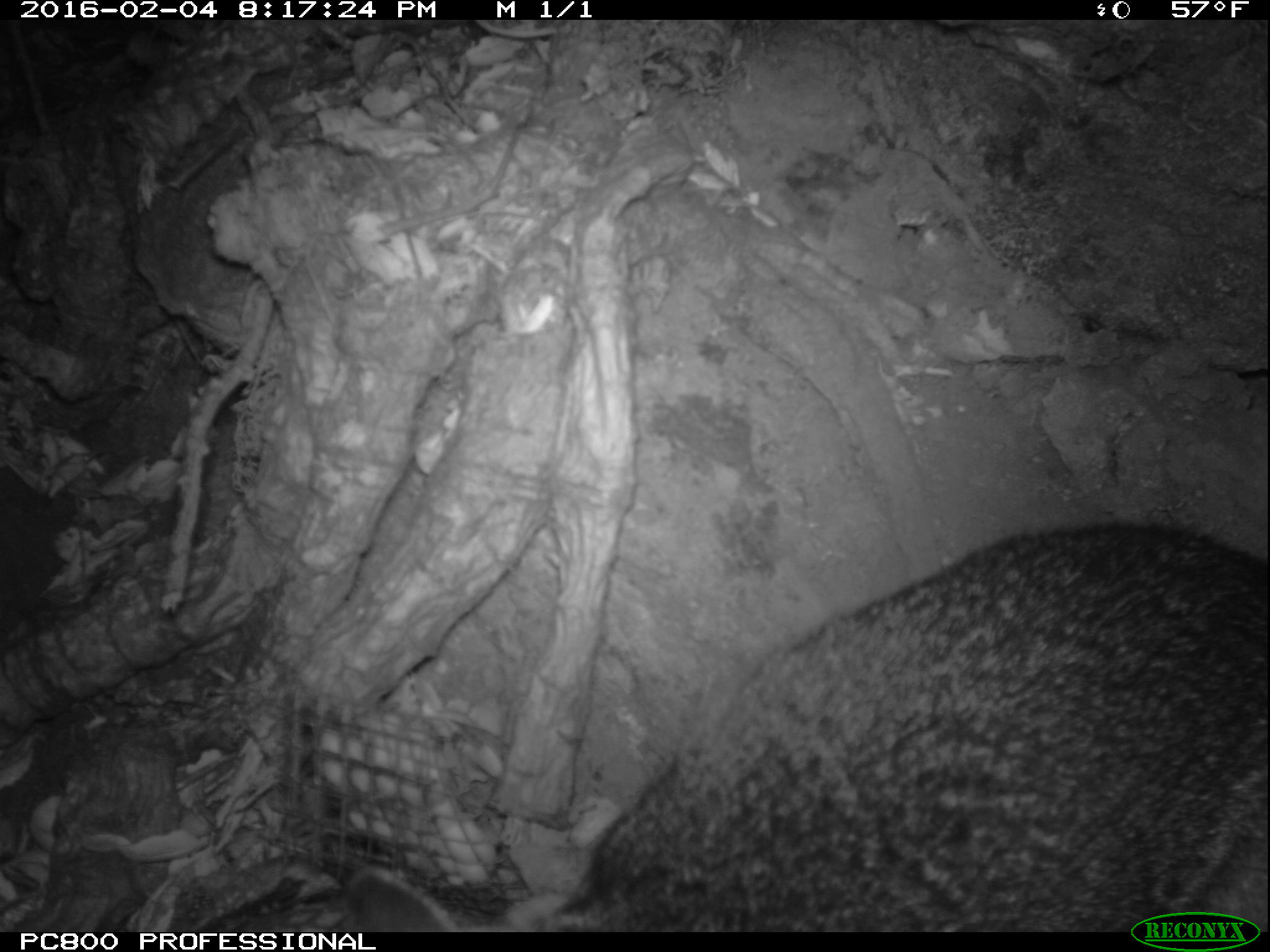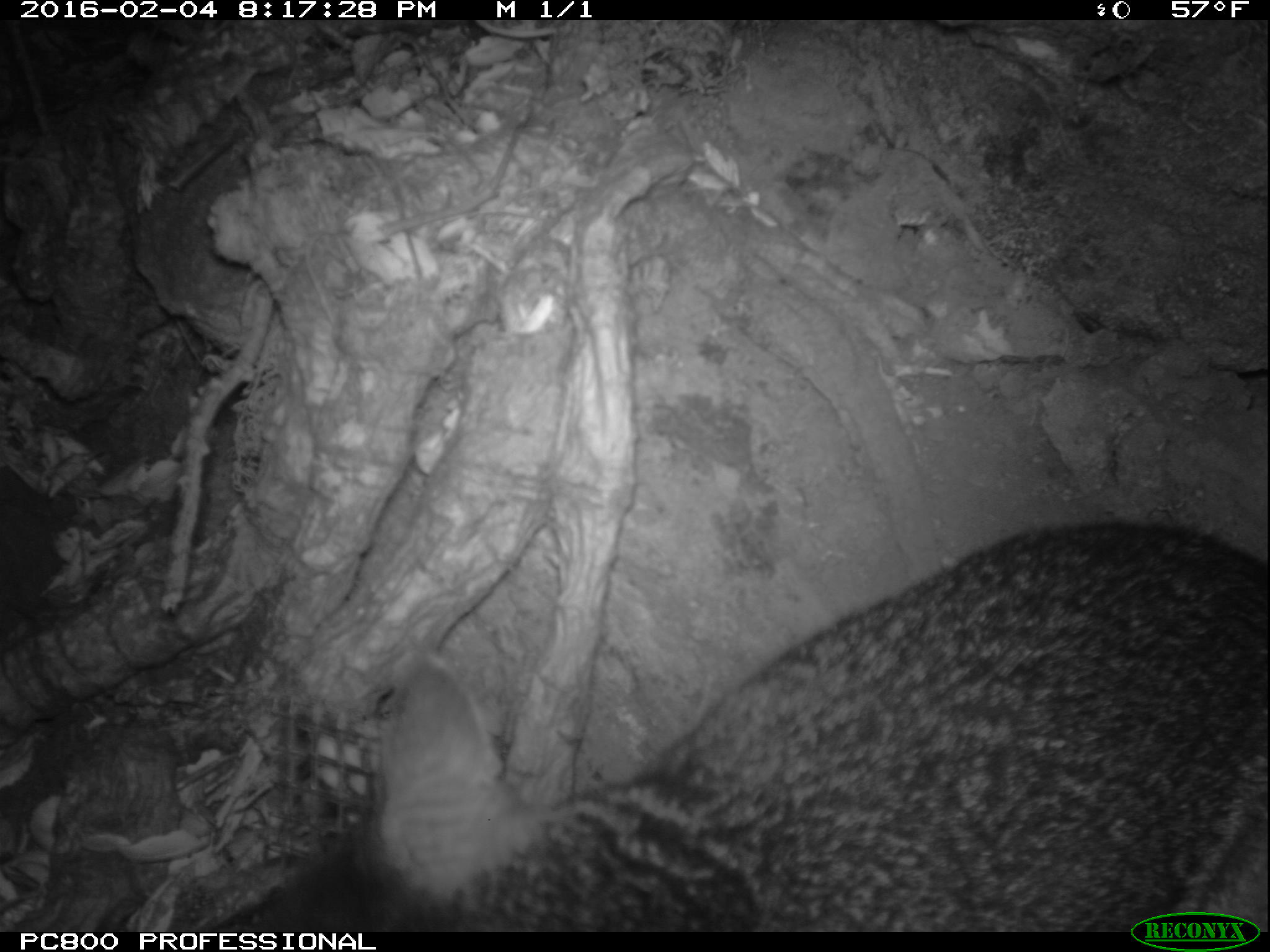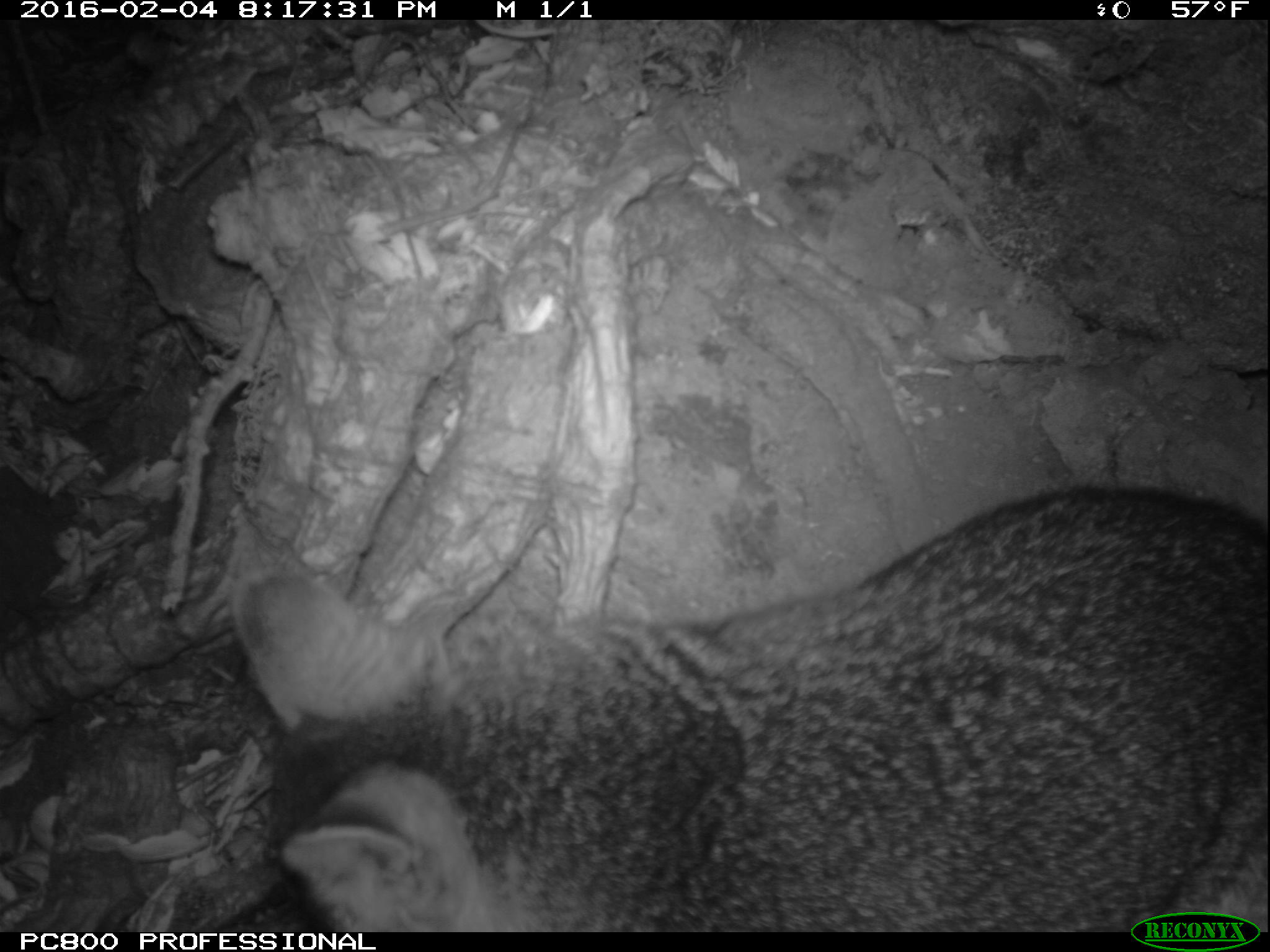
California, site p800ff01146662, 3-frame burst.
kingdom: Animalia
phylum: Chordata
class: Mammalia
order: Carnivora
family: Canidae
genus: Urocyon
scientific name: Urocyon littoralis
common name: island fox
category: fox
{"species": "fox (island fox) (Urocyon littoralis)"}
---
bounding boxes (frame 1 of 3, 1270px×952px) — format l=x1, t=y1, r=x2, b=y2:
fox: l=345, t=518, r=1269, b=933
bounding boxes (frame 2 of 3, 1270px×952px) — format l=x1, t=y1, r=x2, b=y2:
fox: l=242, t=522, r=1269, b=933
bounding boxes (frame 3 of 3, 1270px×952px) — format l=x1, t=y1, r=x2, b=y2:
fox: l=231, t=485, r=1268, b=932